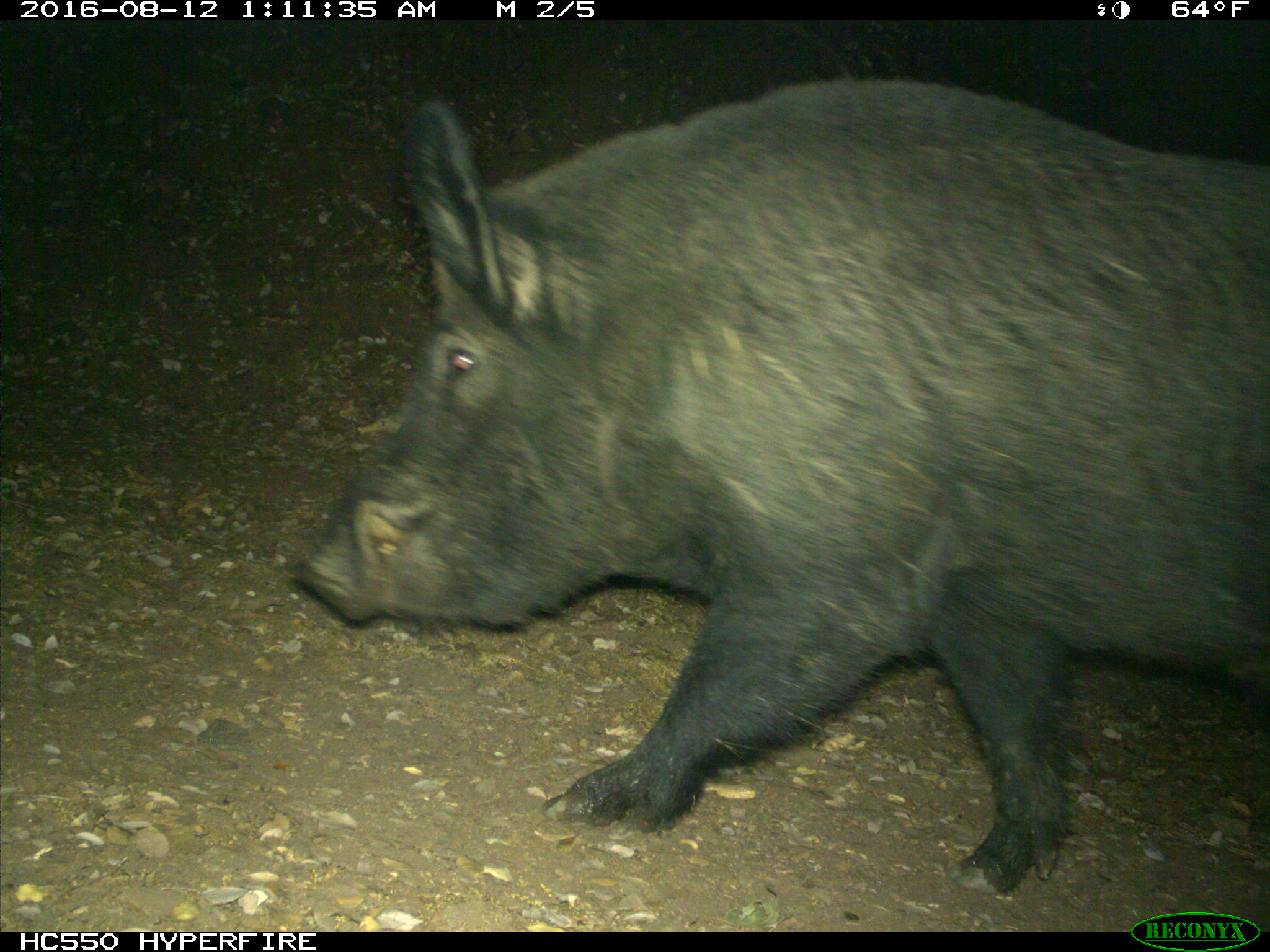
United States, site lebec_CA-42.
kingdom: Animalia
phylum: Chordata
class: Mammalia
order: Artiodactyla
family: Suidae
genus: Sus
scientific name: Sus scrofa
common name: wild boar